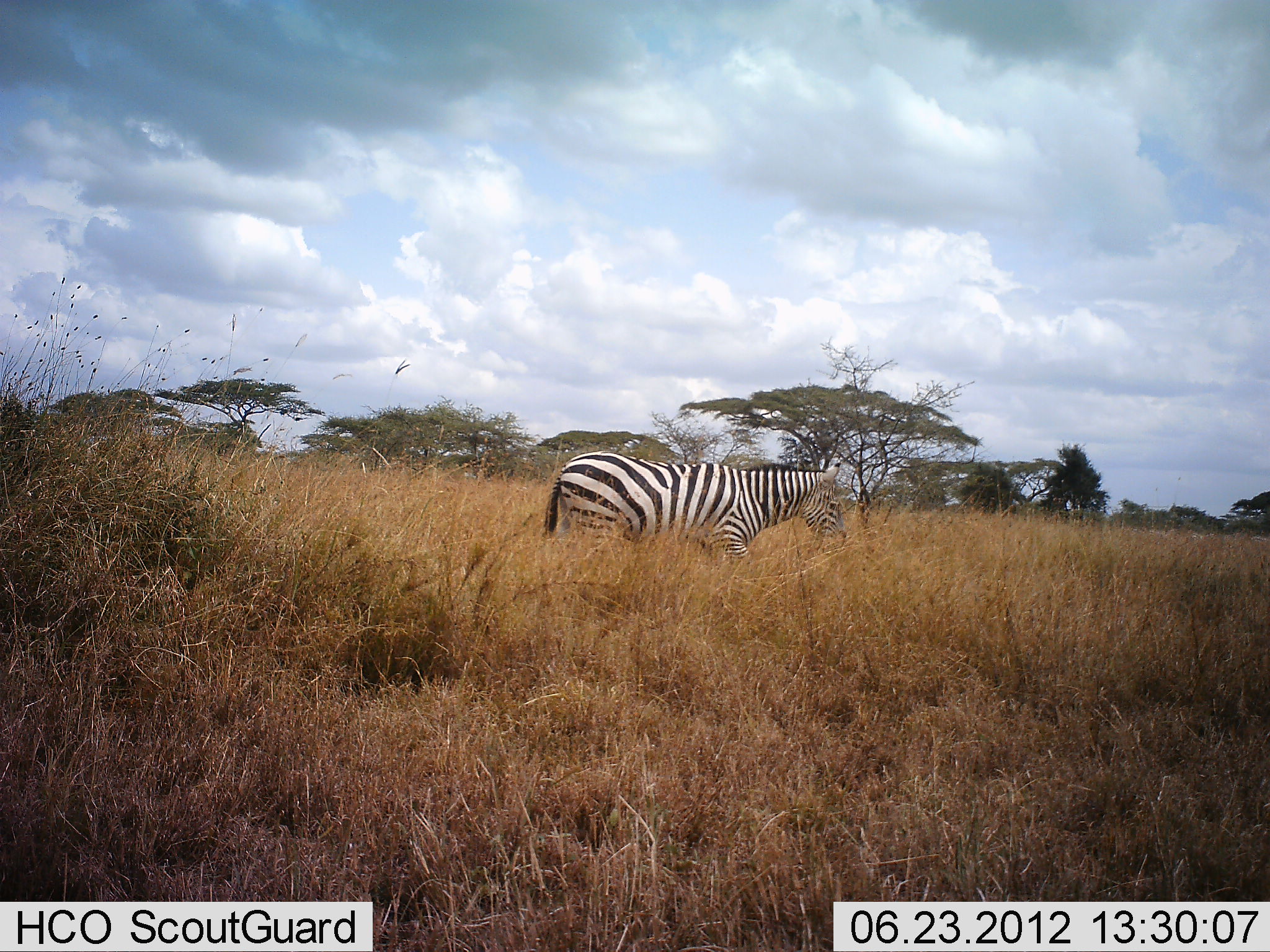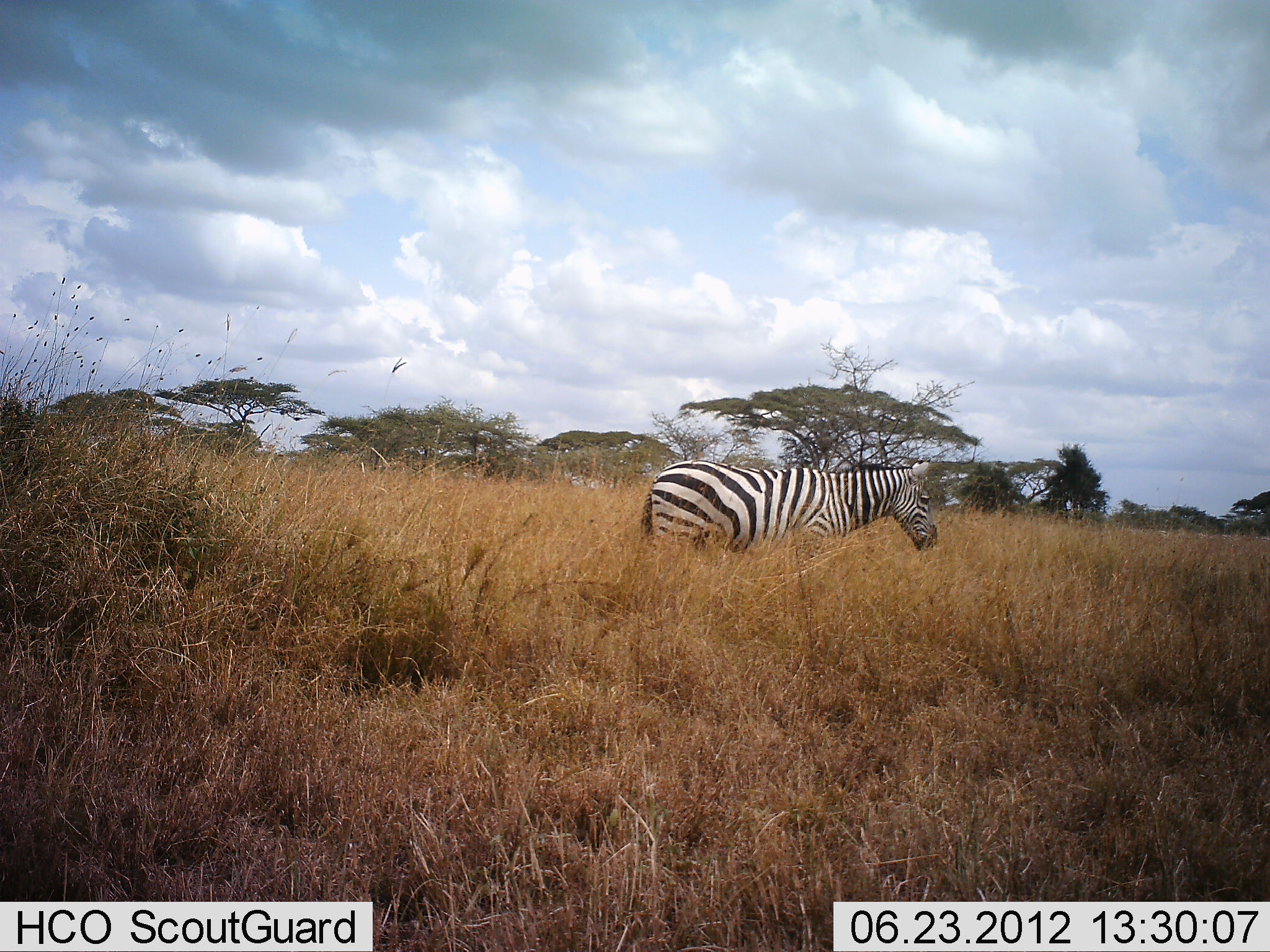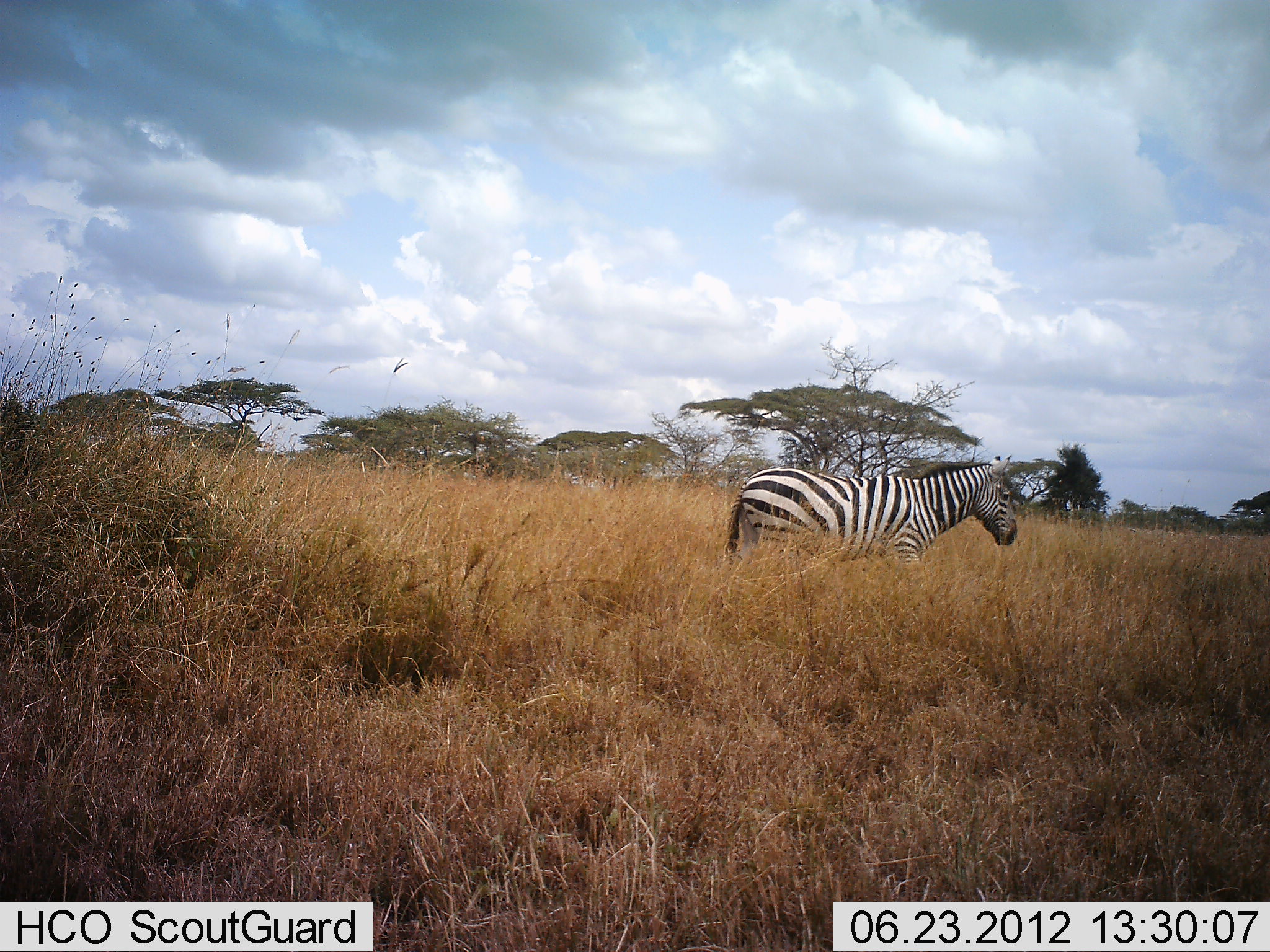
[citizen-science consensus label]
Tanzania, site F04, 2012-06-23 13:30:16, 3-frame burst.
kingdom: Animalia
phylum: Chordata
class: Mammalia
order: Perissodactyla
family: Equidae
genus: Equus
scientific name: Equus quagga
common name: plains zebra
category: zebra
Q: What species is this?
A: Zebra (plains zebra) (Equus quagga).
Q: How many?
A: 1.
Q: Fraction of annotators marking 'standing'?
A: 10%.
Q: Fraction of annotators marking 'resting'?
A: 0%.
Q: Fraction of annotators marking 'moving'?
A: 90%.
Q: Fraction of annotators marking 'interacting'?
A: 0%.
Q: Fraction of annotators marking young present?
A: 0%.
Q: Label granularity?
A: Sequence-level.